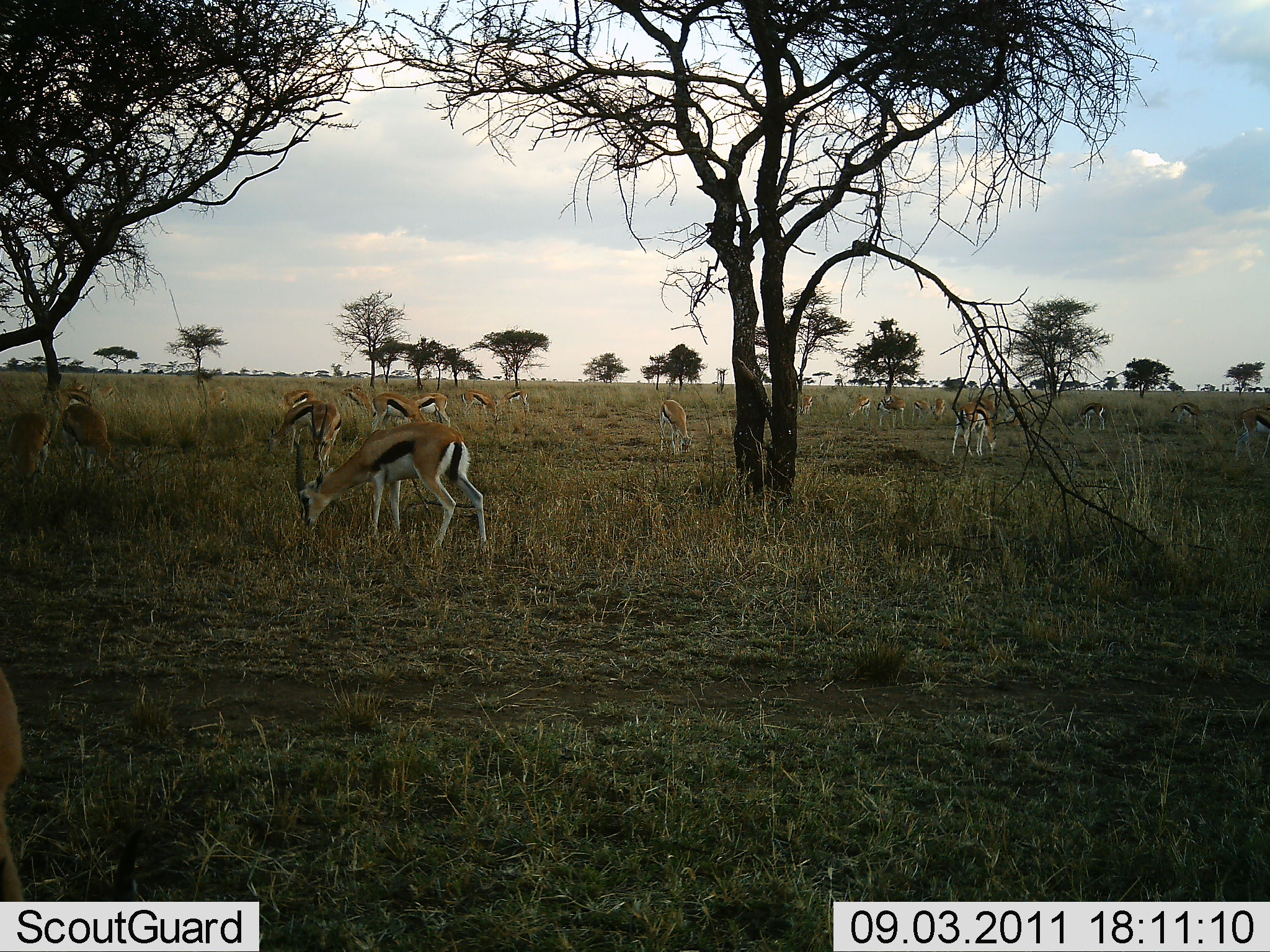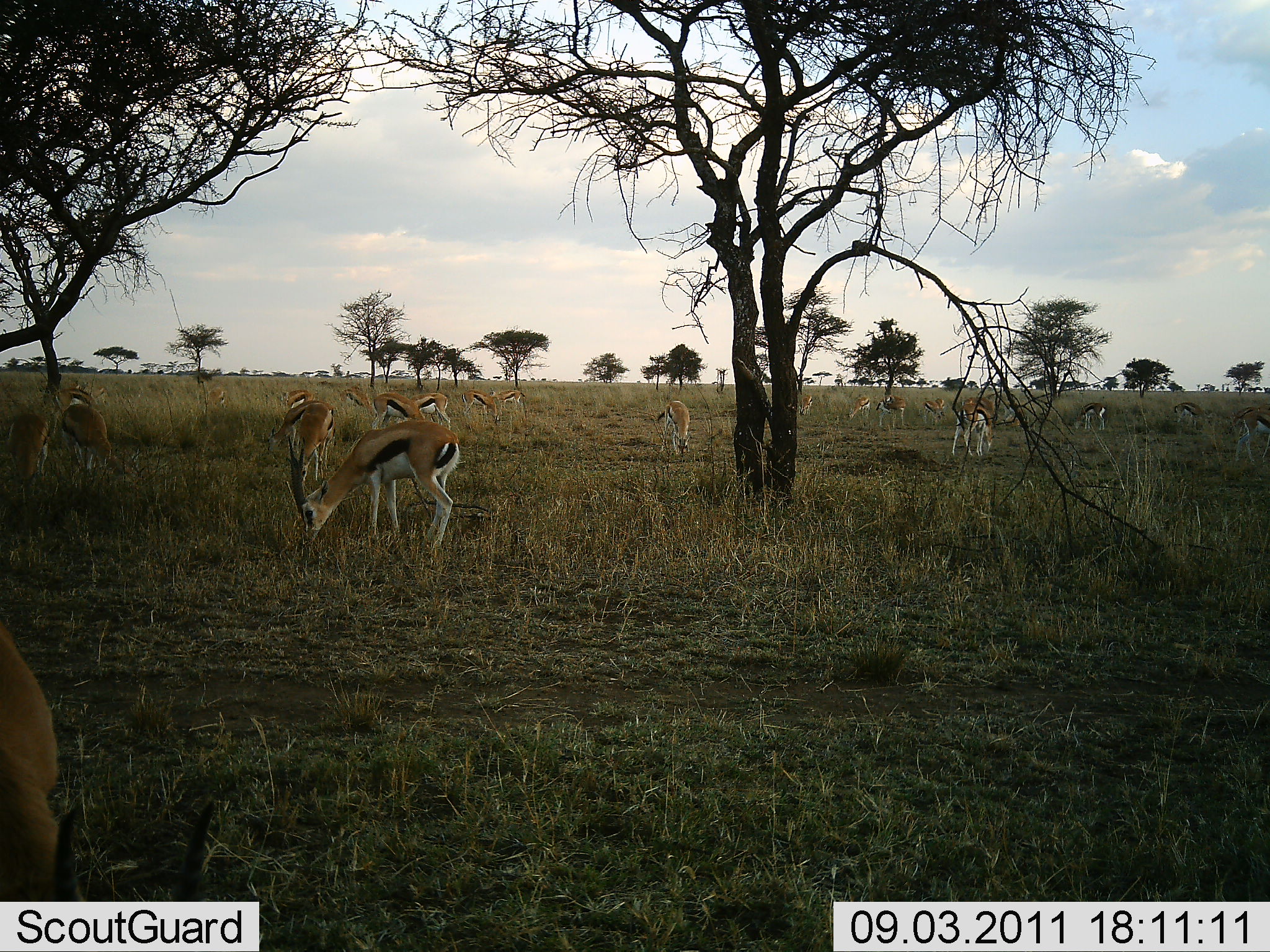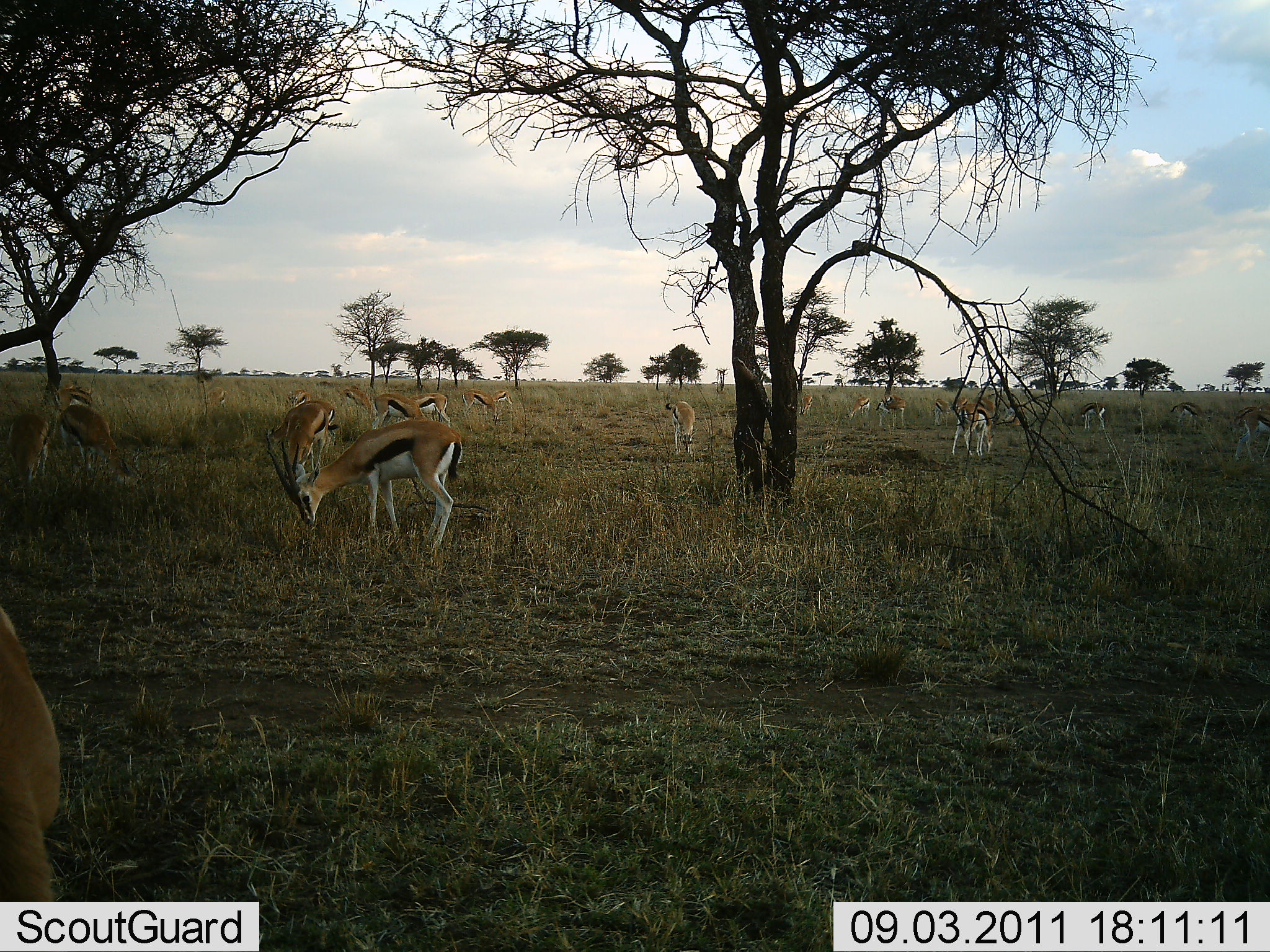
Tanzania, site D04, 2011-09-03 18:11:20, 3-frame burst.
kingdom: Animalia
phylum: Chordata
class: Mammalia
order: Artiodactyla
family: Bovidae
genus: Eudorcas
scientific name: Eudorcas thomsonii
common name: thomson's gazelle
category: gazellethomsons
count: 11-50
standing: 58%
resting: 17%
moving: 17%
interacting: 8%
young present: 0%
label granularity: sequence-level